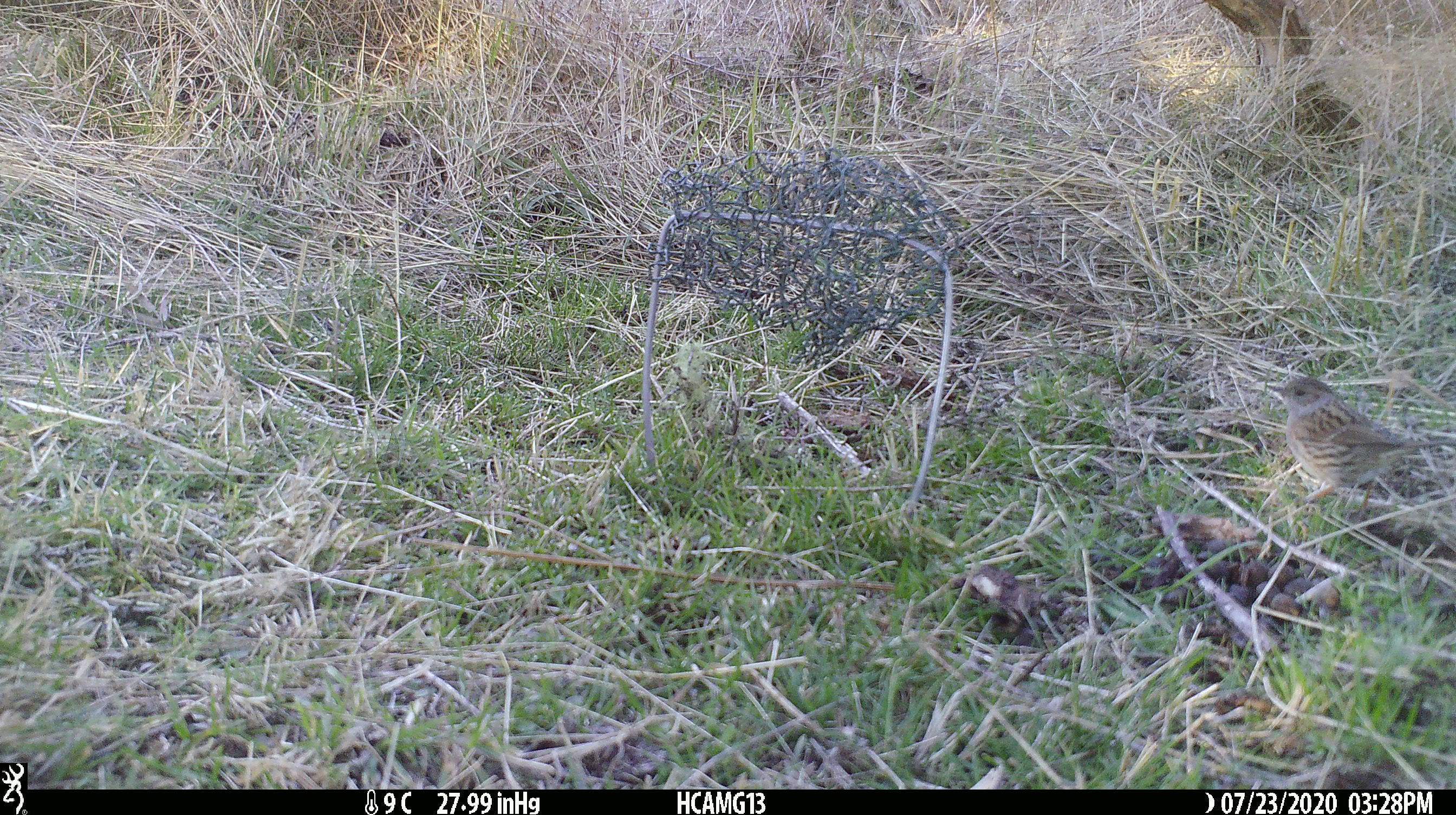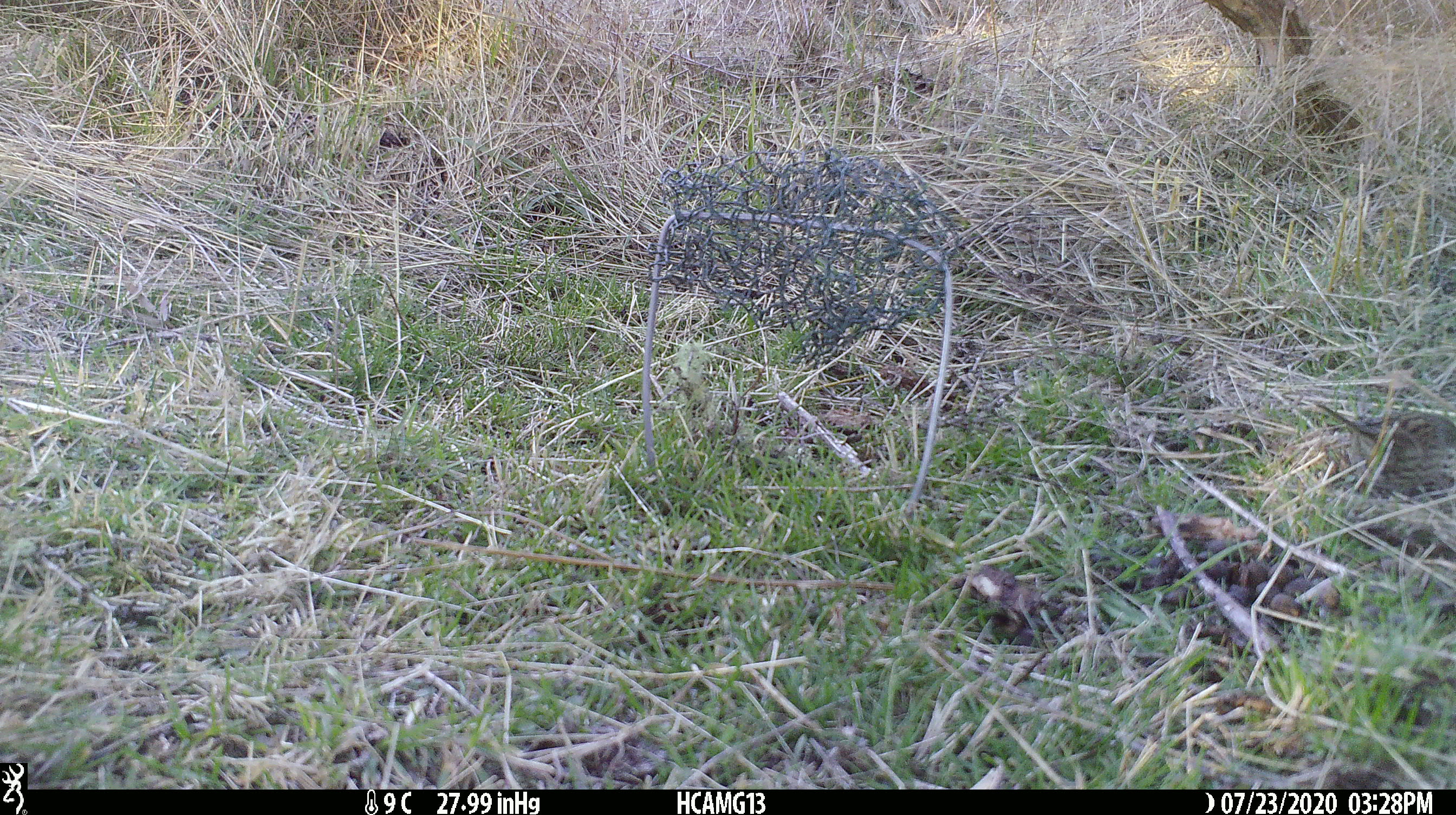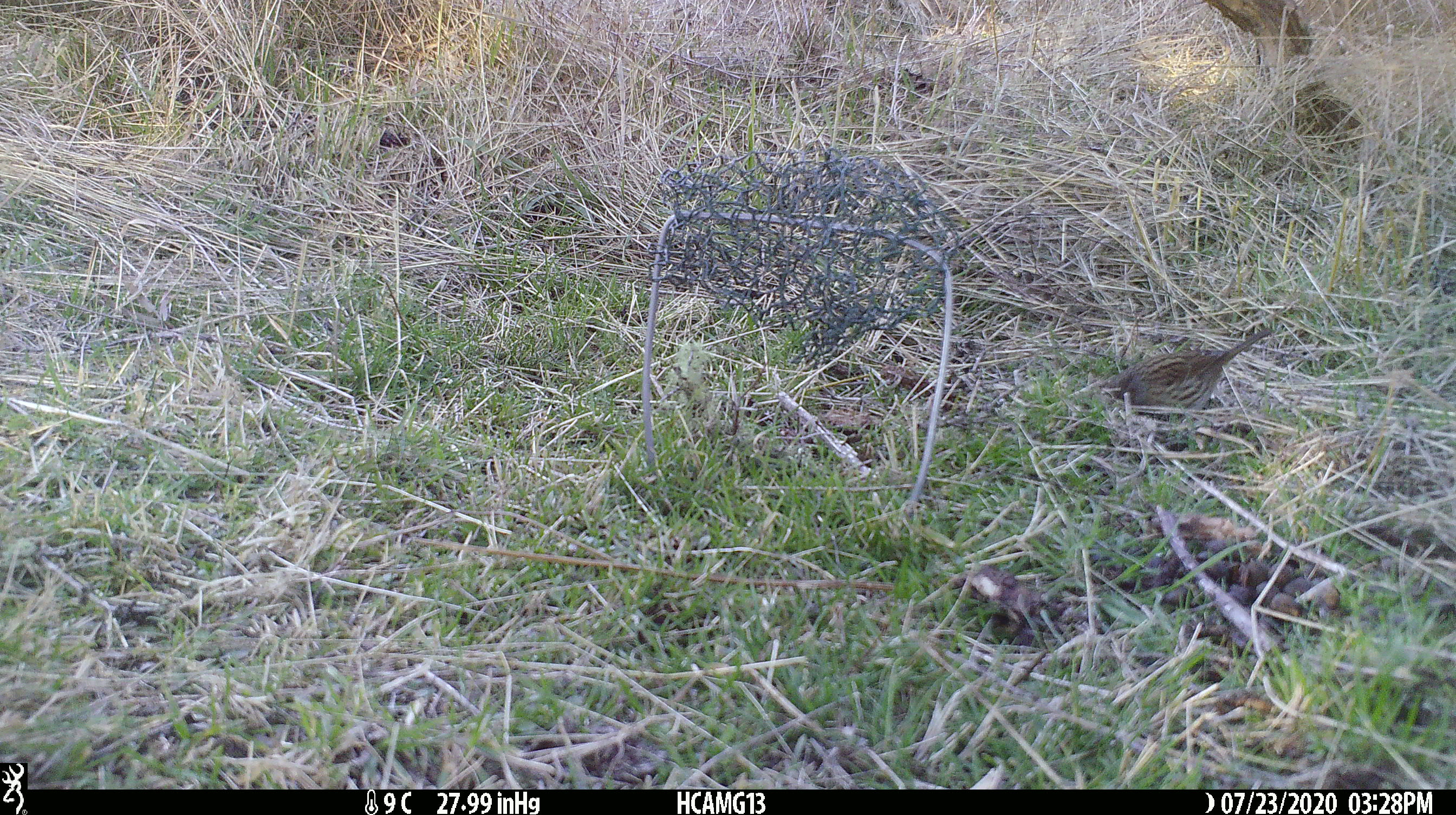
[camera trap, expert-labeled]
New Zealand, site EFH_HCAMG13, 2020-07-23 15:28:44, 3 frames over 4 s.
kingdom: Animalia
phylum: Chordata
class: Aves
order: Passeriformes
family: Prunellidae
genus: Prunella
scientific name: Prunella modularis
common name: dunnock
Dunnock (Prunella modularis).